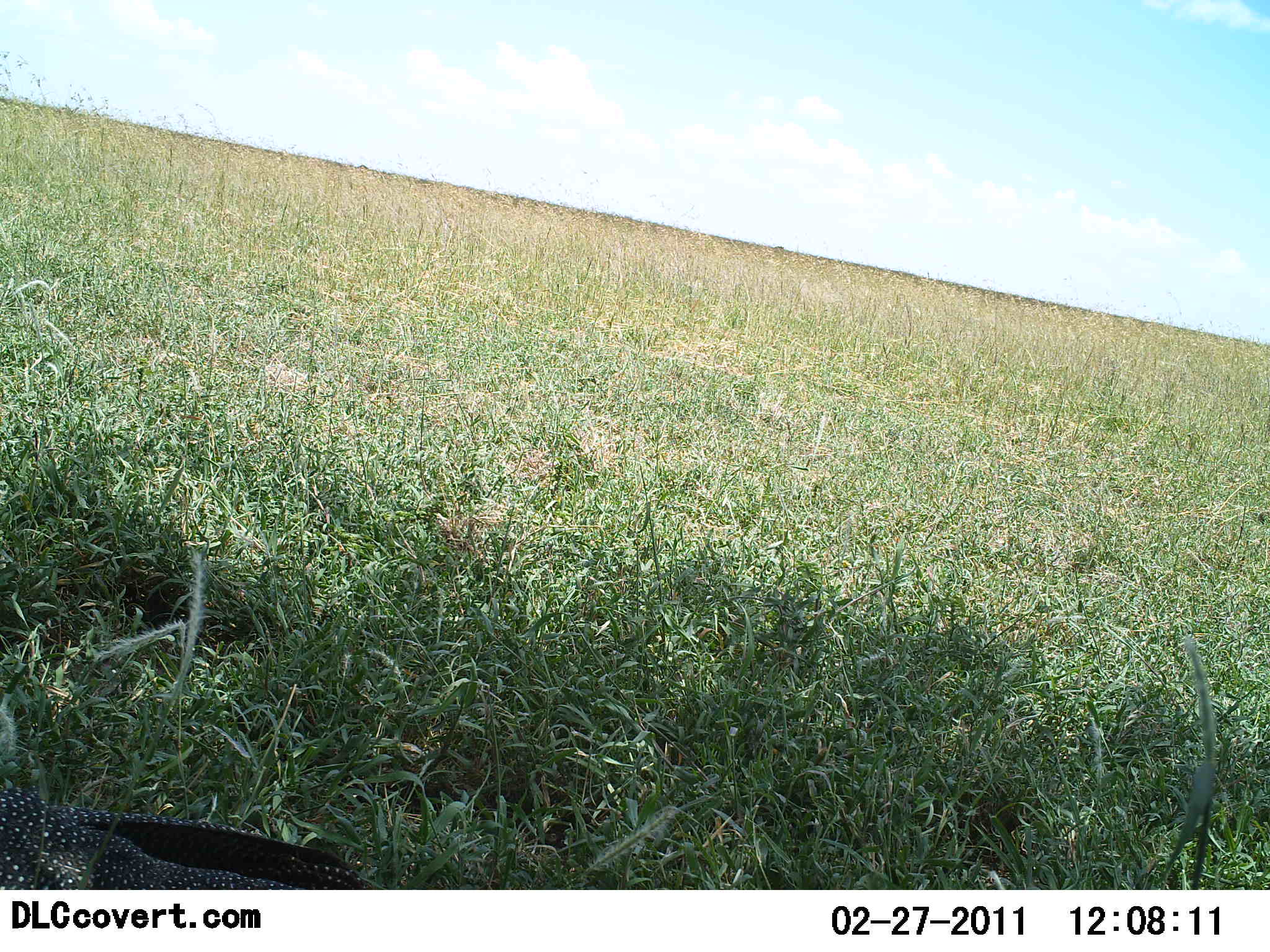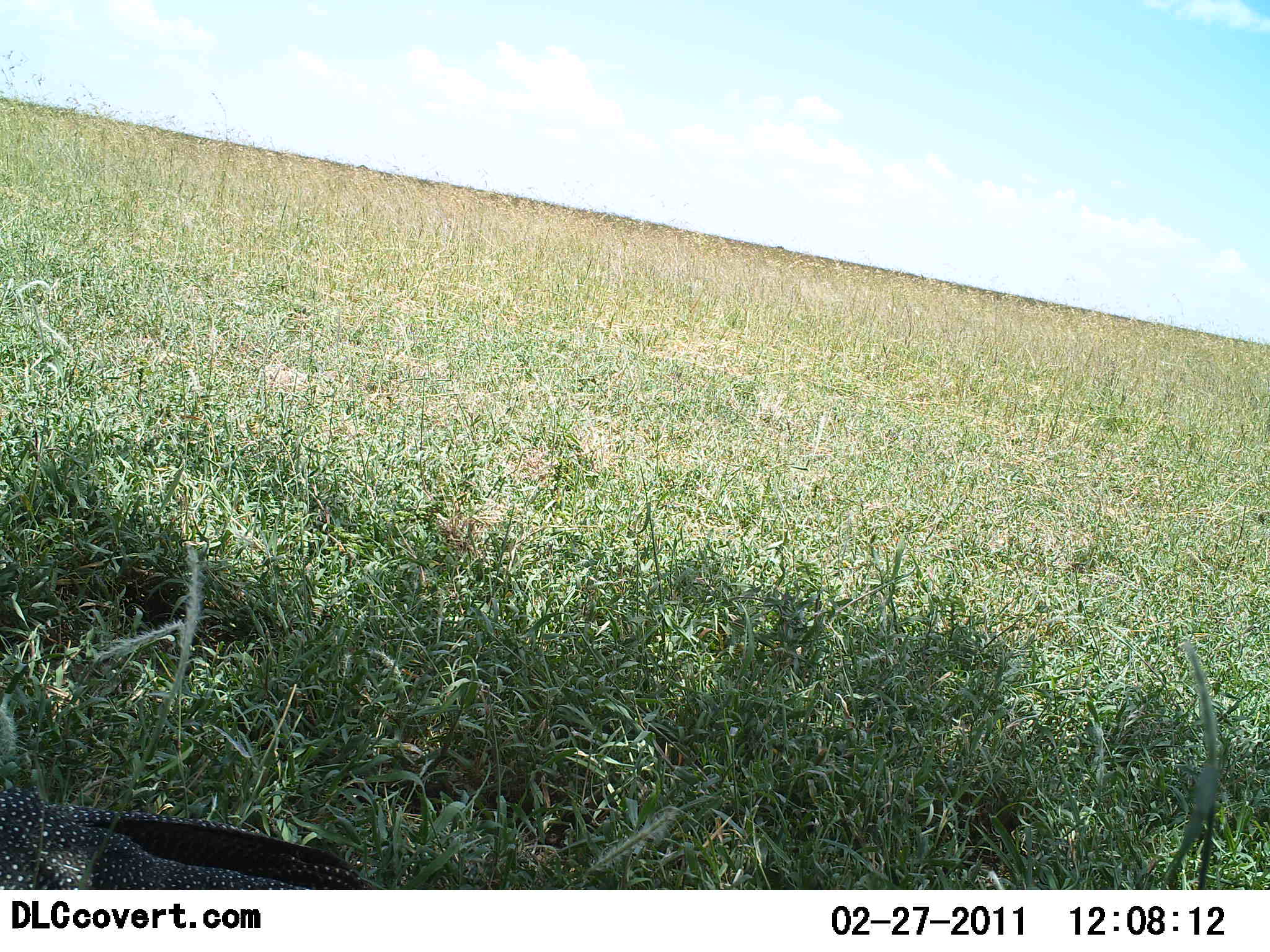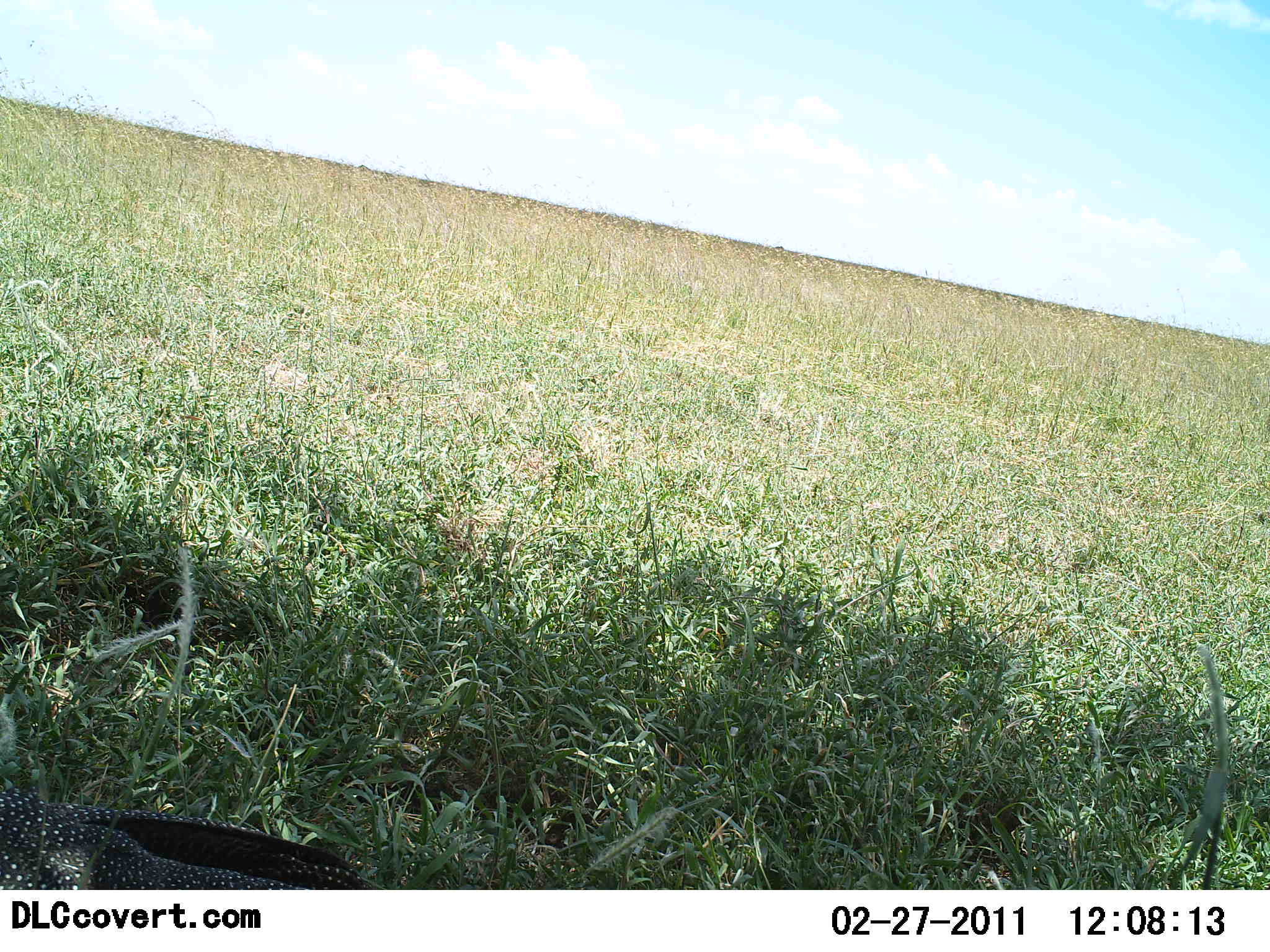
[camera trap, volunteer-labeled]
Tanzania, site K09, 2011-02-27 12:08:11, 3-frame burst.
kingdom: Animalia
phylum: Chordata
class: Aves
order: Galliformes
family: Numididae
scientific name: Numididae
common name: guinea fowl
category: guineafowl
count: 1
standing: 55%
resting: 36%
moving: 9%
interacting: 0%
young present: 0%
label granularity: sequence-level